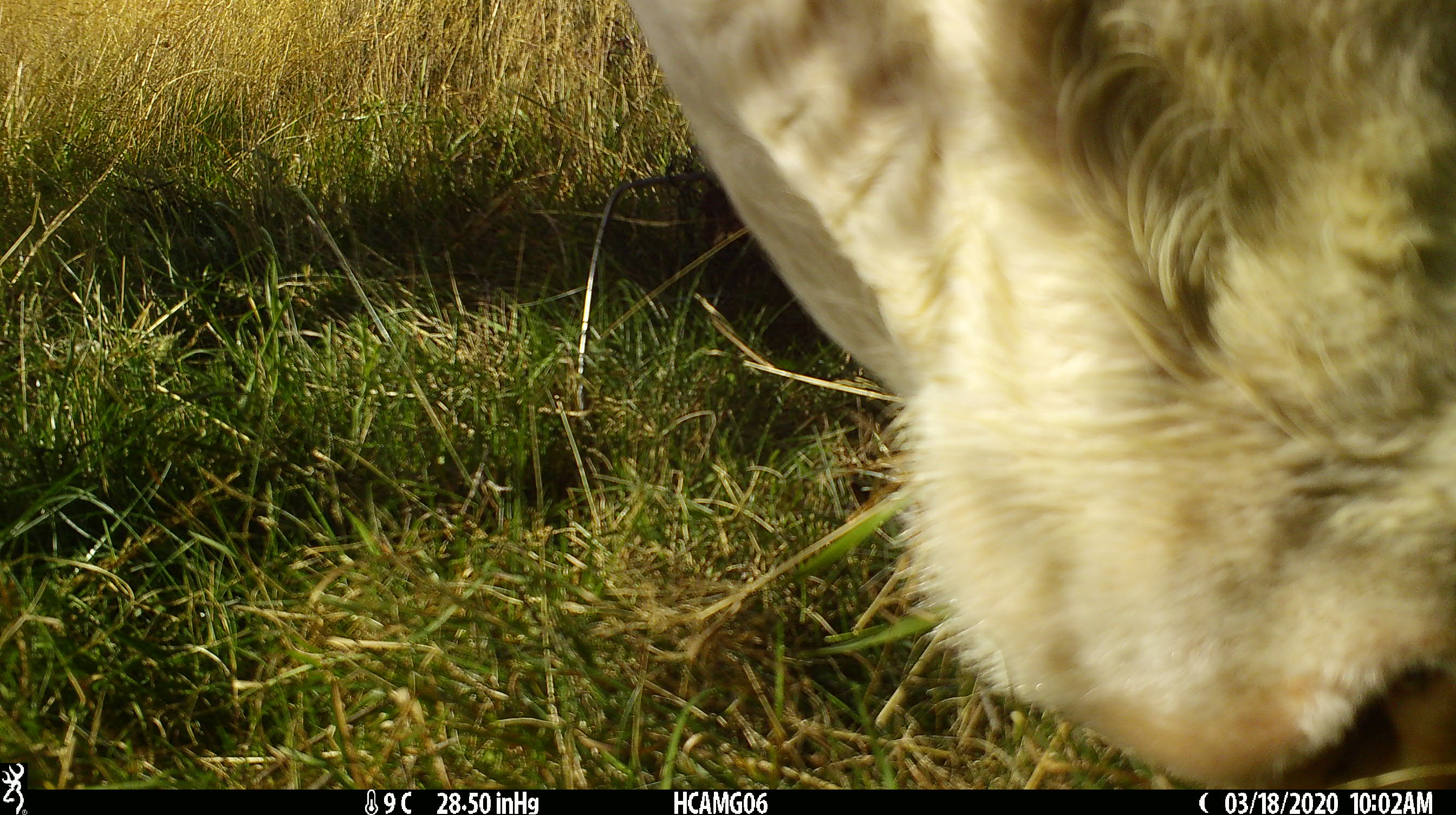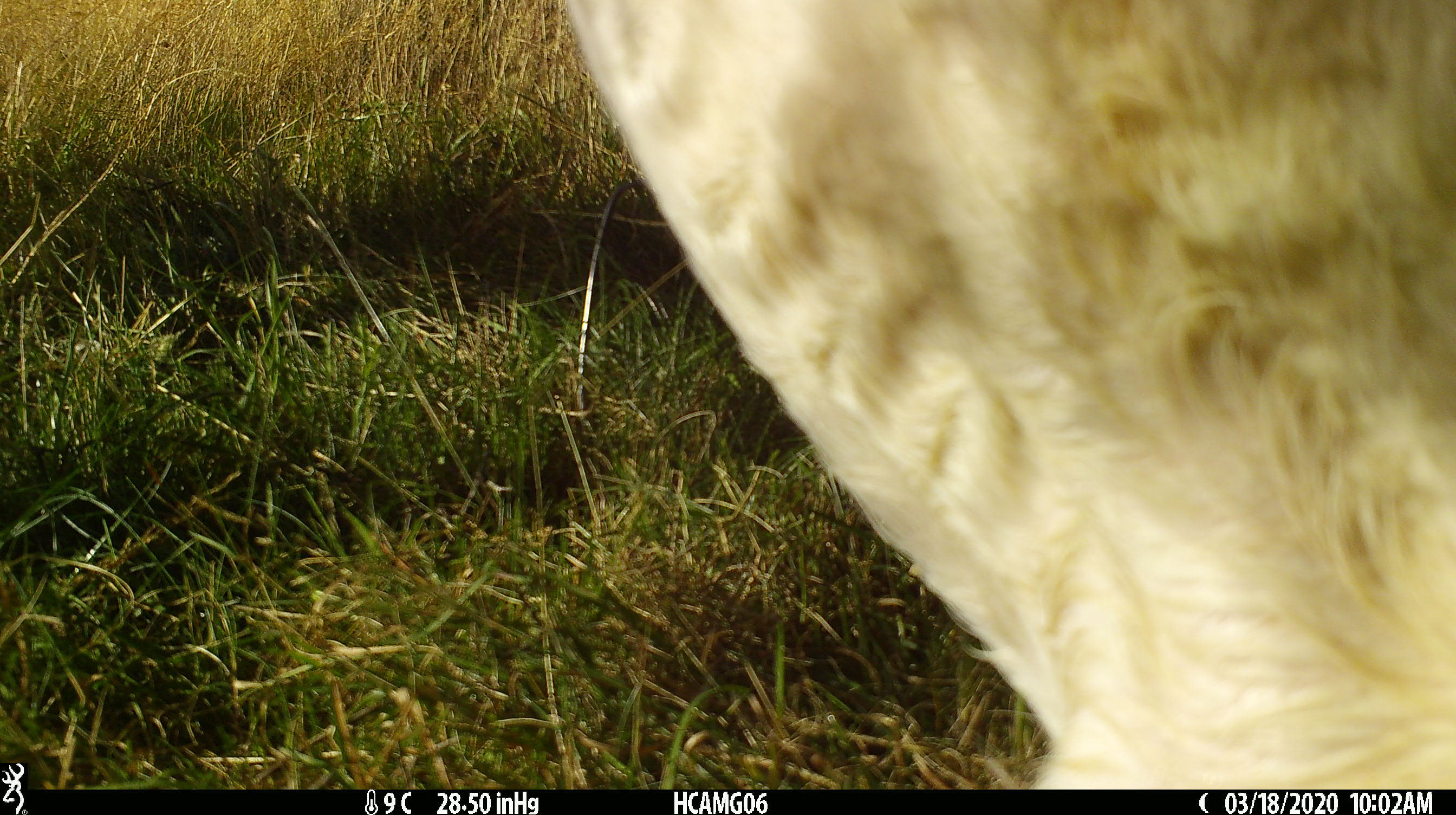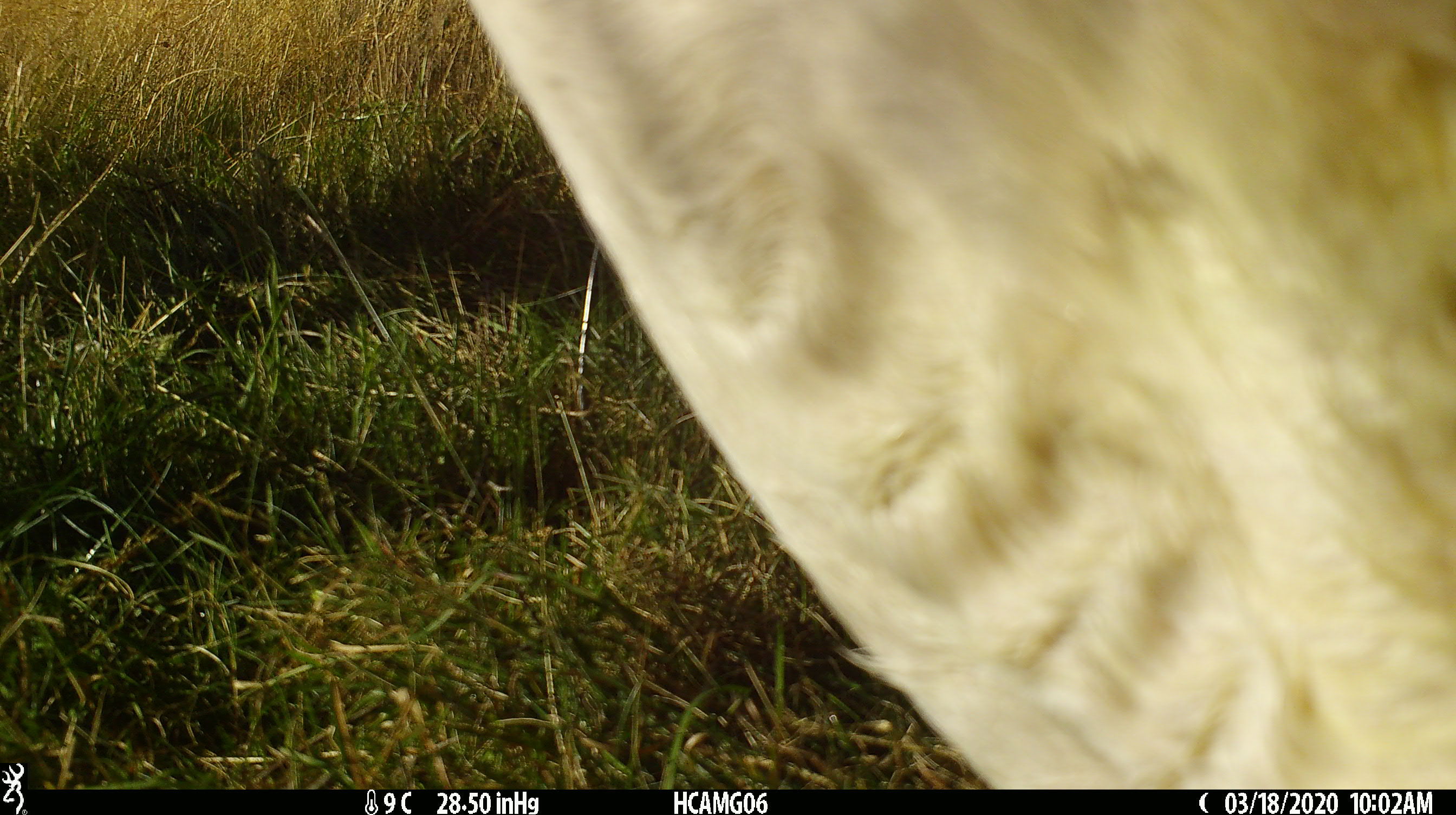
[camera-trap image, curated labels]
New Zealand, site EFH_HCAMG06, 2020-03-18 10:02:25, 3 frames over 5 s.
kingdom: Animalia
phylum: Chordata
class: Mammalia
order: Artiodactyla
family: Bovidae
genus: Bos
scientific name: Bos taurus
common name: domestic cow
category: cow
Cow (domestic cow) (Bos taurus).